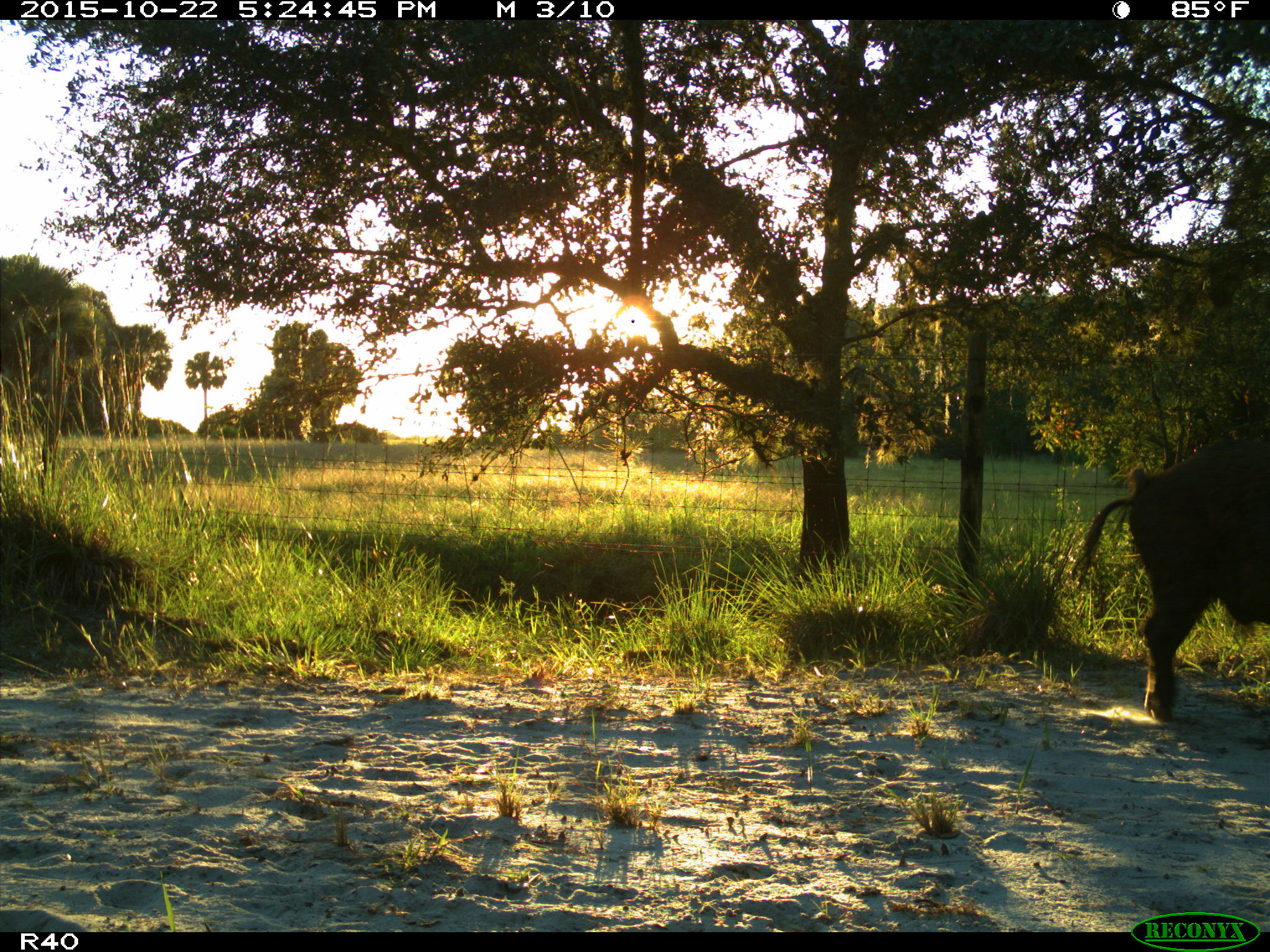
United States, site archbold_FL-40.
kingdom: Animalia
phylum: Chordata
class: Mammalia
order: Artiodactyla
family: Suidae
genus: Sus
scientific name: Sus scrofa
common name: wild boar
Sus scrofa (wild boar).